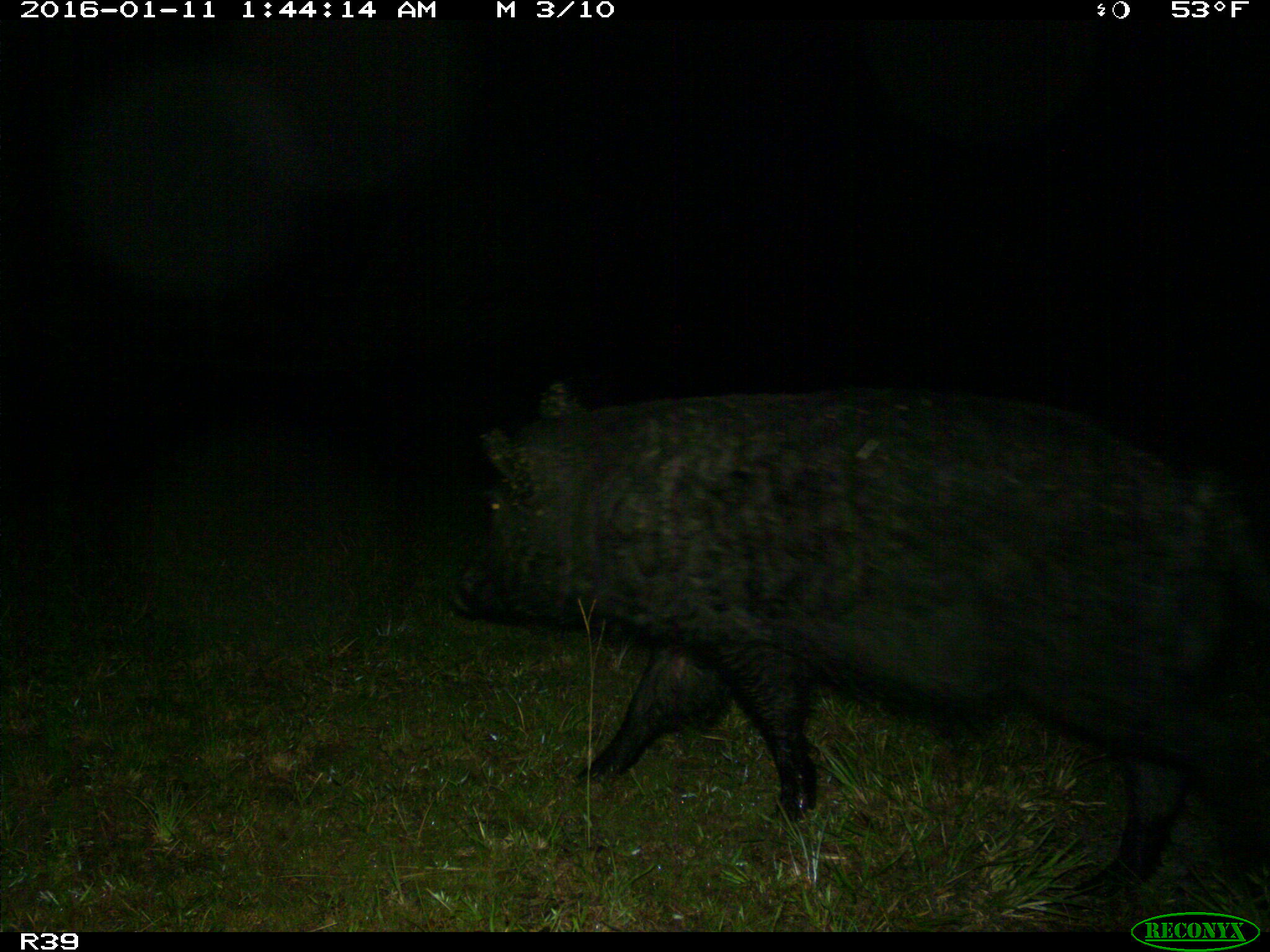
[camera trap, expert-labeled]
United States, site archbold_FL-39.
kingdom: Animalia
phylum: Chordata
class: Mammalia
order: Artiodactyla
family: Suidae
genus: Sus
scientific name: Sus scrofa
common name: wild boar